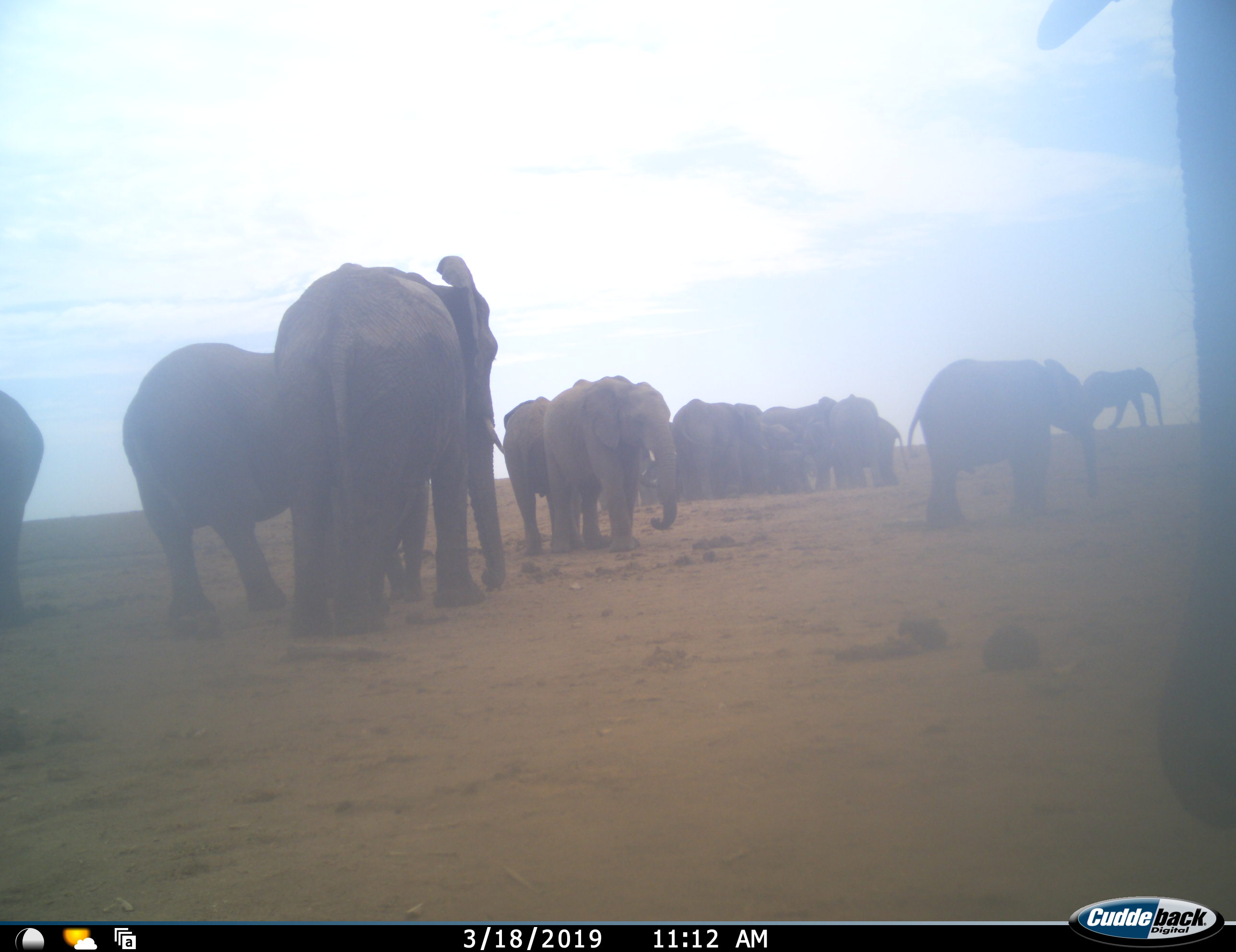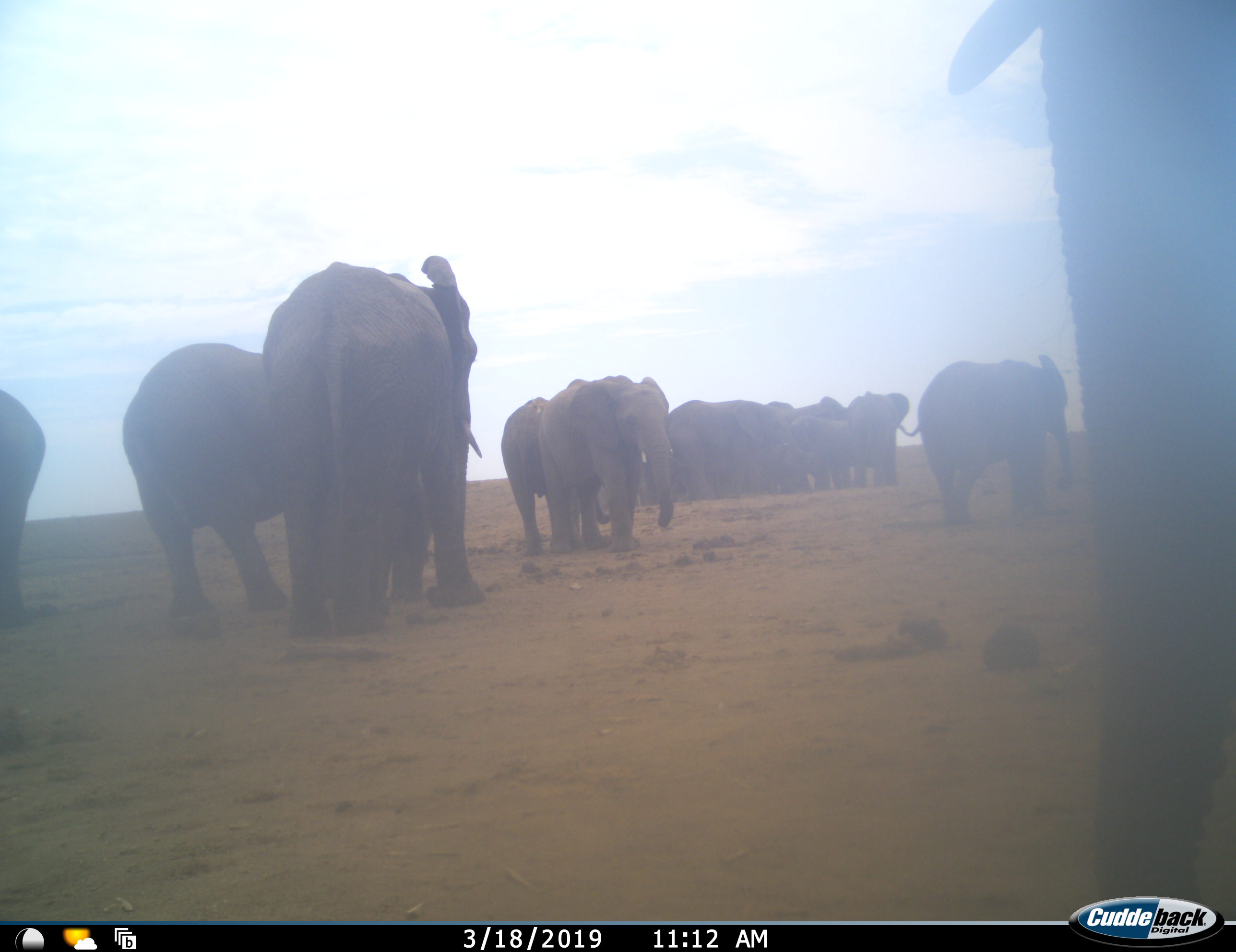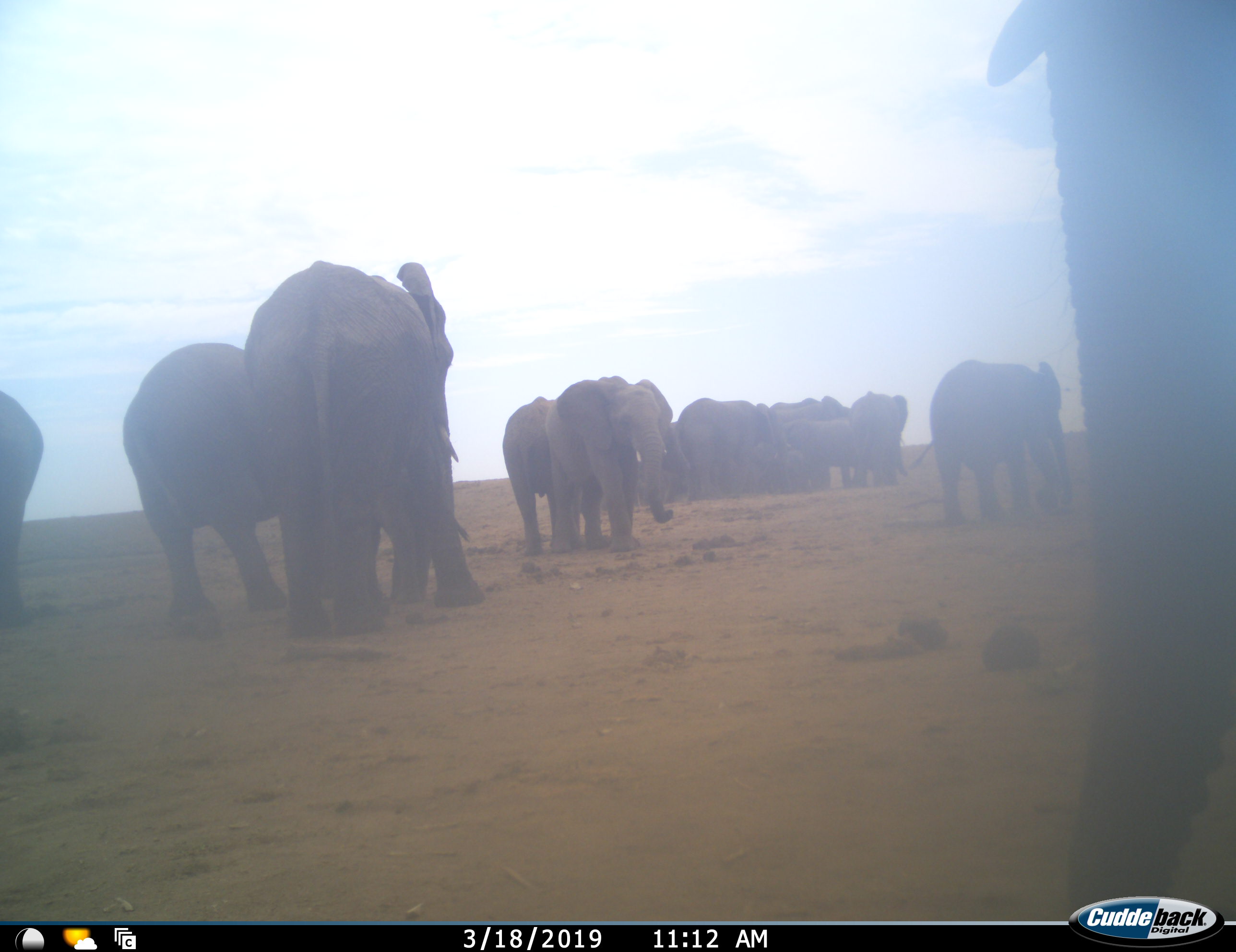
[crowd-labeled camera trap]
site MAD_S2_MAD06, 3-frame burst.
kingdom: Animalia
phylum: Chordata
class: Mammalia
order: Proboscidea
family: Elephantidae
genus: Loxodonta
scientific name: Loxodonta africana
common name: african bush elephant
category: elephant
Elephant (african bush elephant) (Loxodonta africana), count 11-50. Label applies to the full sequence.